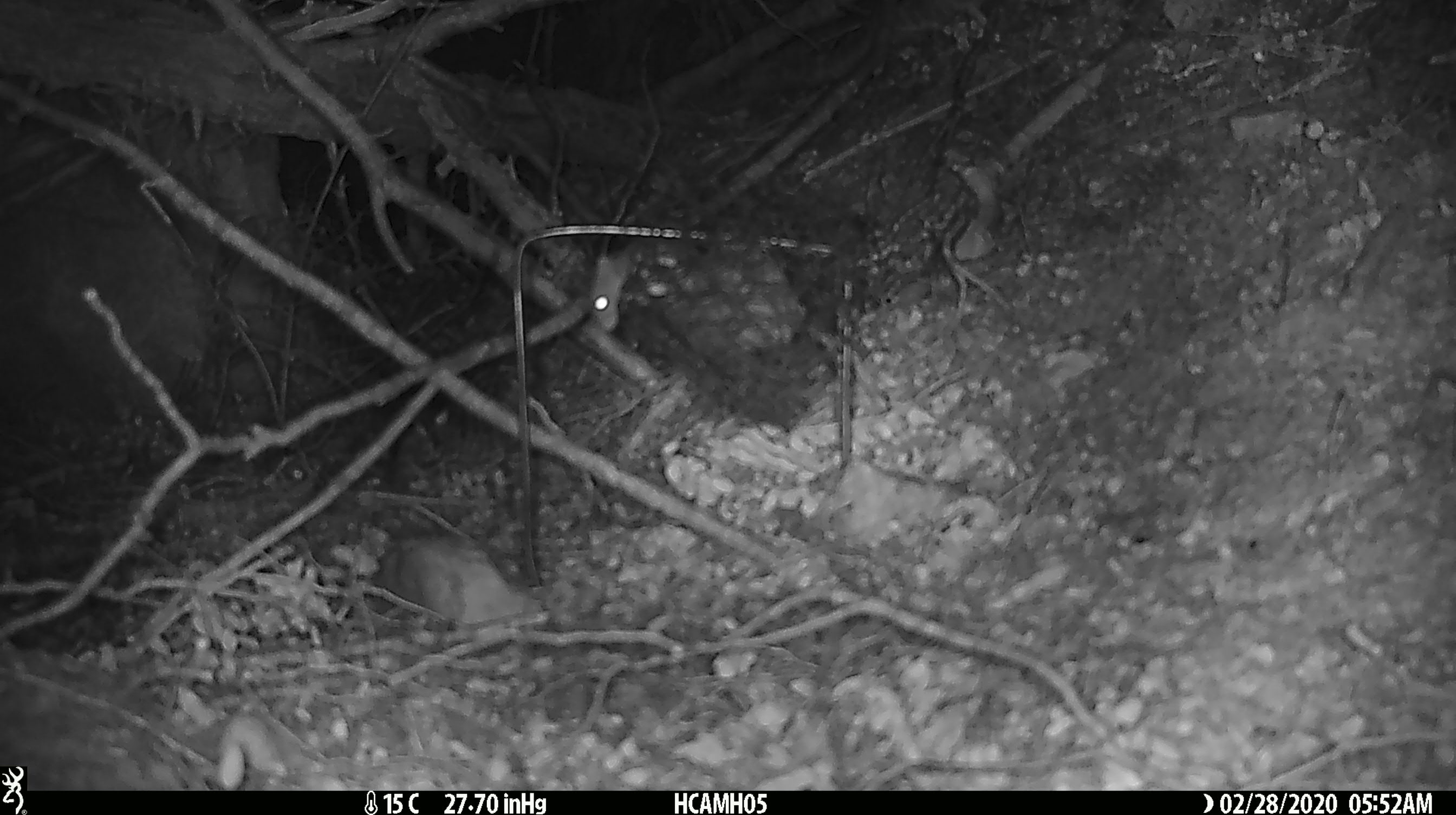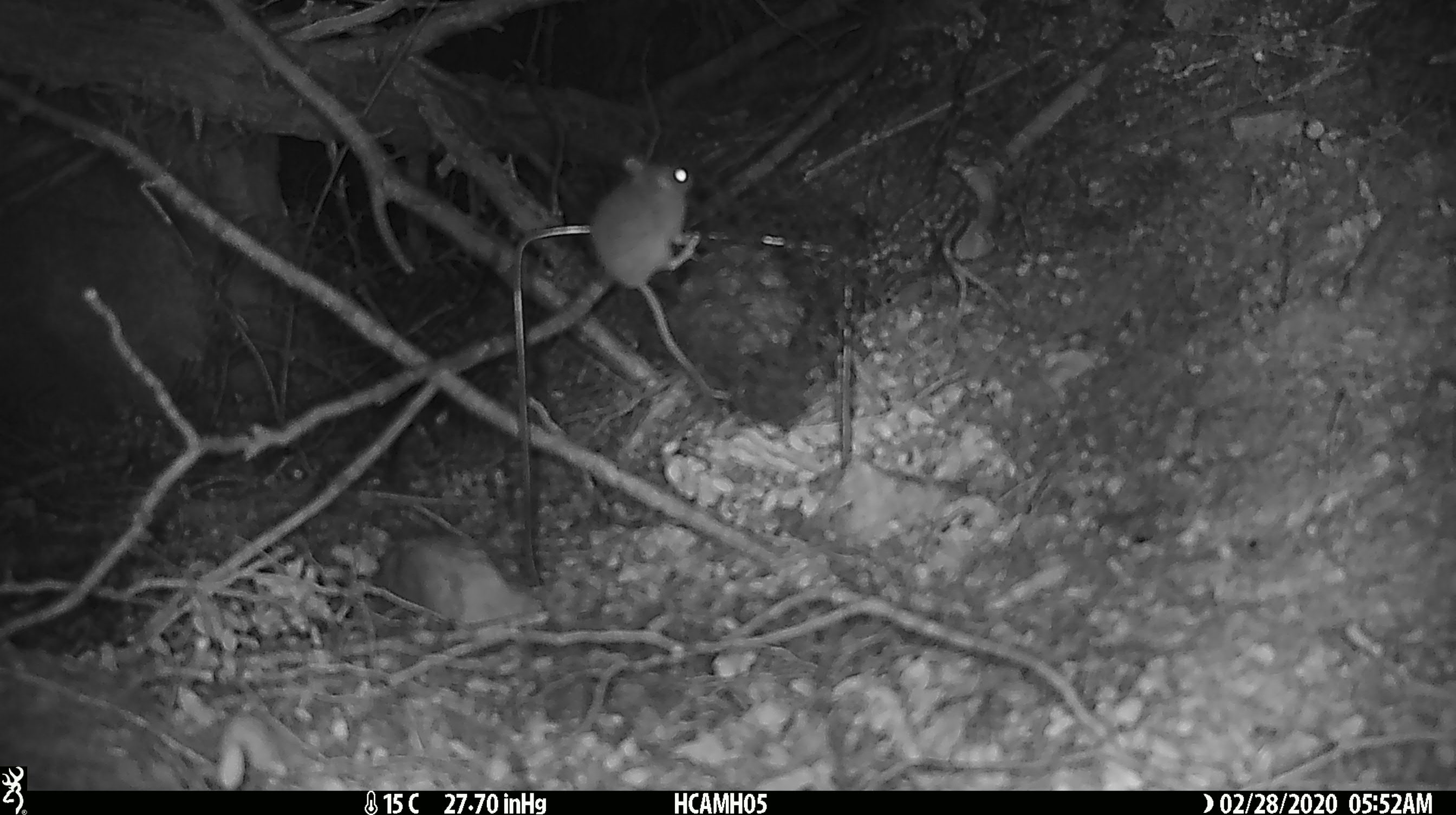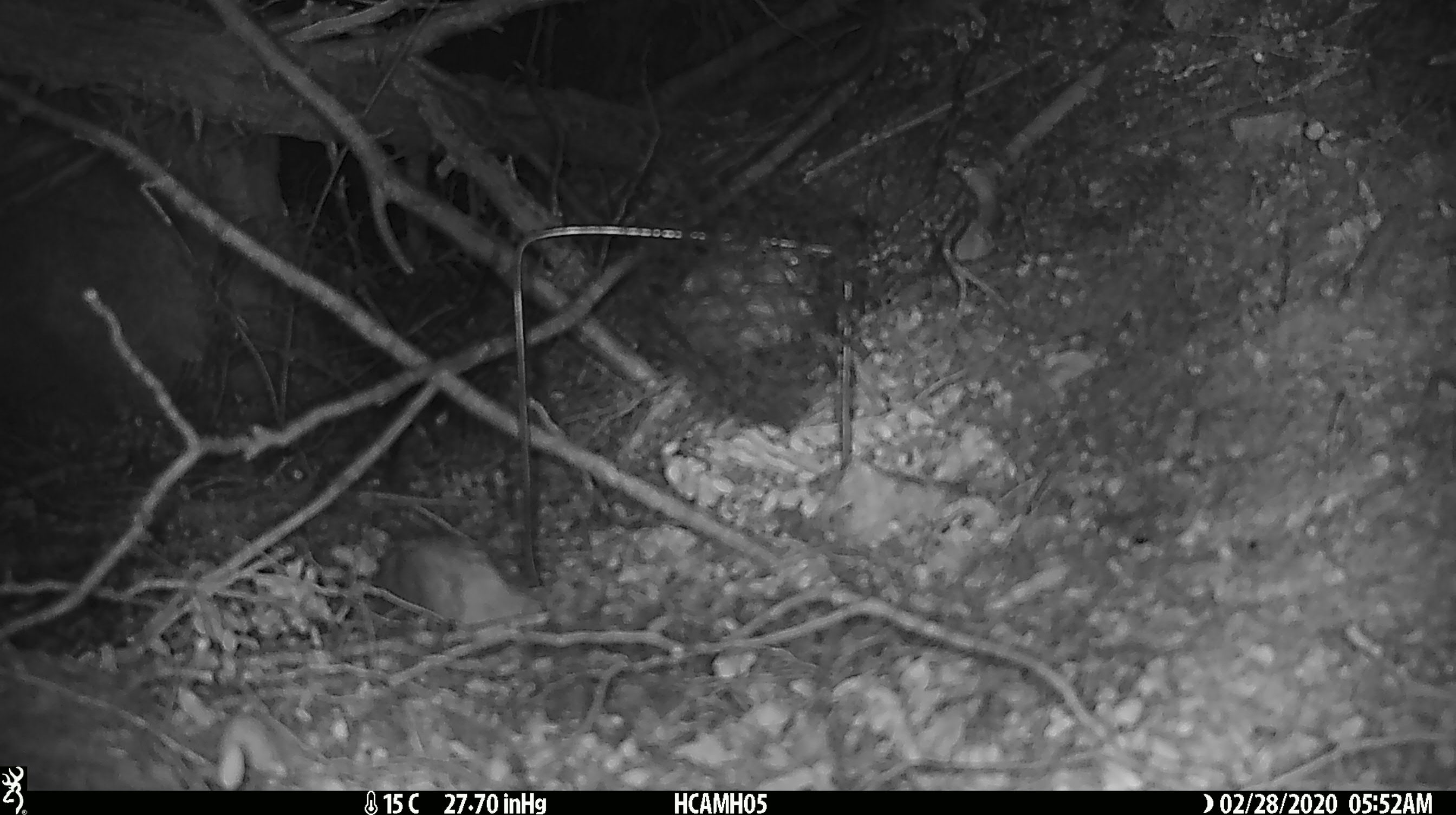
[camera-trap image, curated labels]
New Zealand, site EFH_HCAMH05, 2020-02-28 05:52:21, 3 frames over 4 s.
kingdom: Animalia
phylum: Chordata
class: Mammalia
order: Rodentia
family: Muridae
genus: Mus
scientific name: Mus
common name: mouse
Mouse (Mus).